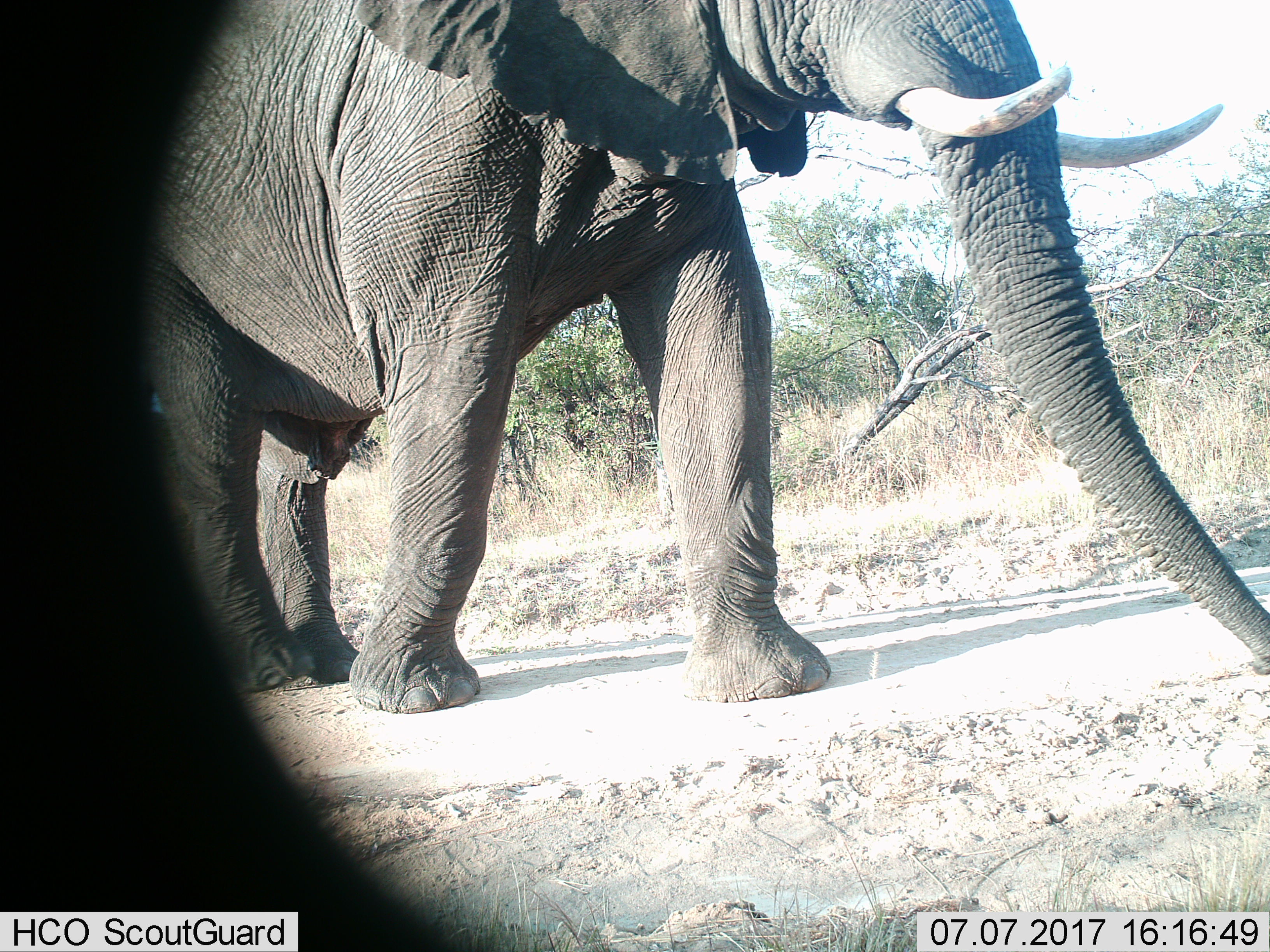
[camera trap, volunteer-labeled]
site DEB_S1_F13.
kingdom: Animalia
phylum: Chordata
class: Mammalia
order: Proboscidea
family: Elephantidae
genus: Loxodonta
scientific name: Loxodonta africana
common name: african bush elephant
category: elephant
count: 1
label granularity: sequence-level